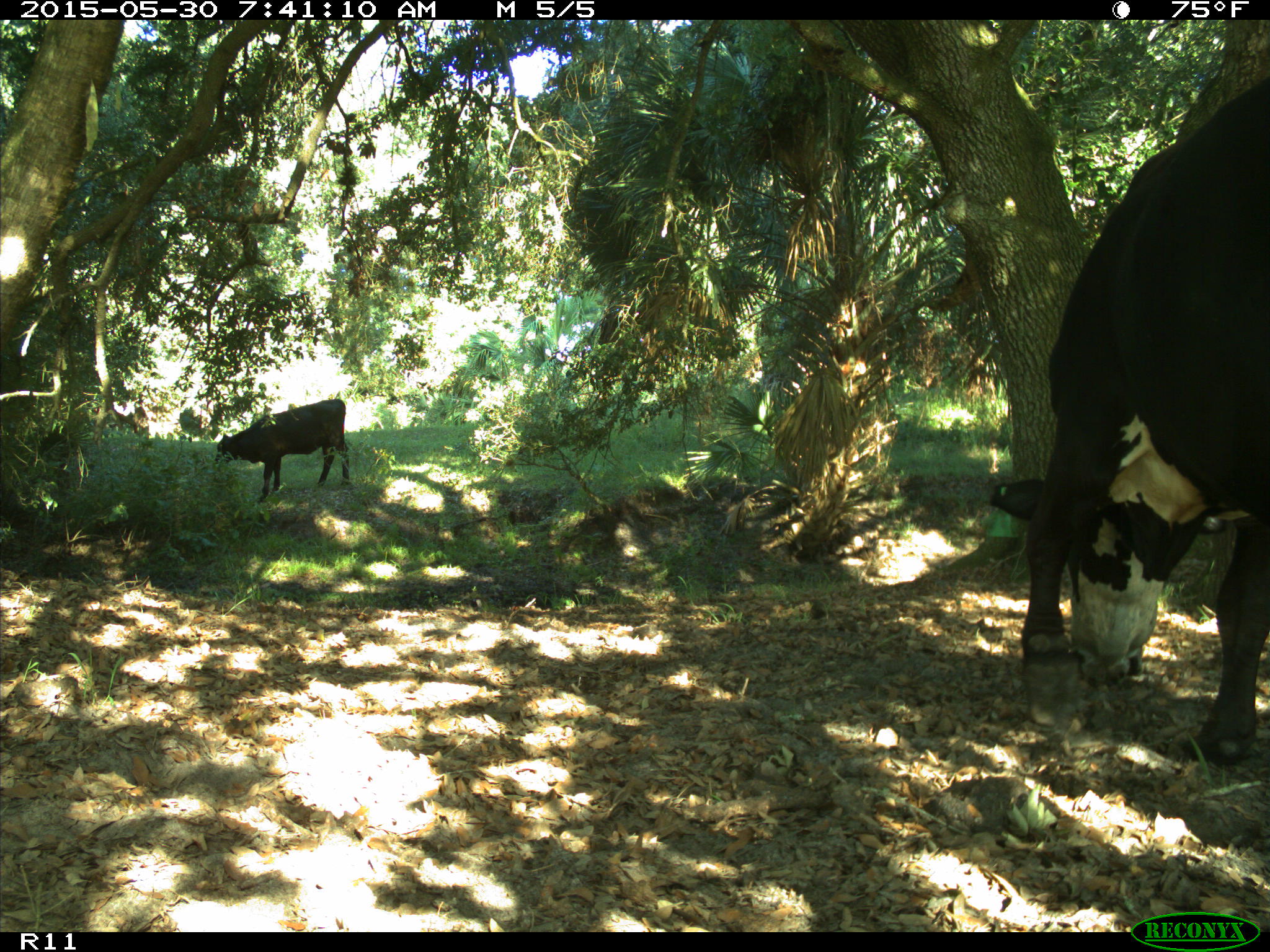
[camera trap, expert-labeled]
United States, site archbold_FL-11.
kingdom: Animalia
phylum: Chordata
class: Mammalia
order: Artiodactyla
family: Bovidae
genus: Bos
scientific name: Bos taurus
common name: domestic cow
Bos taurus (domestic cow).